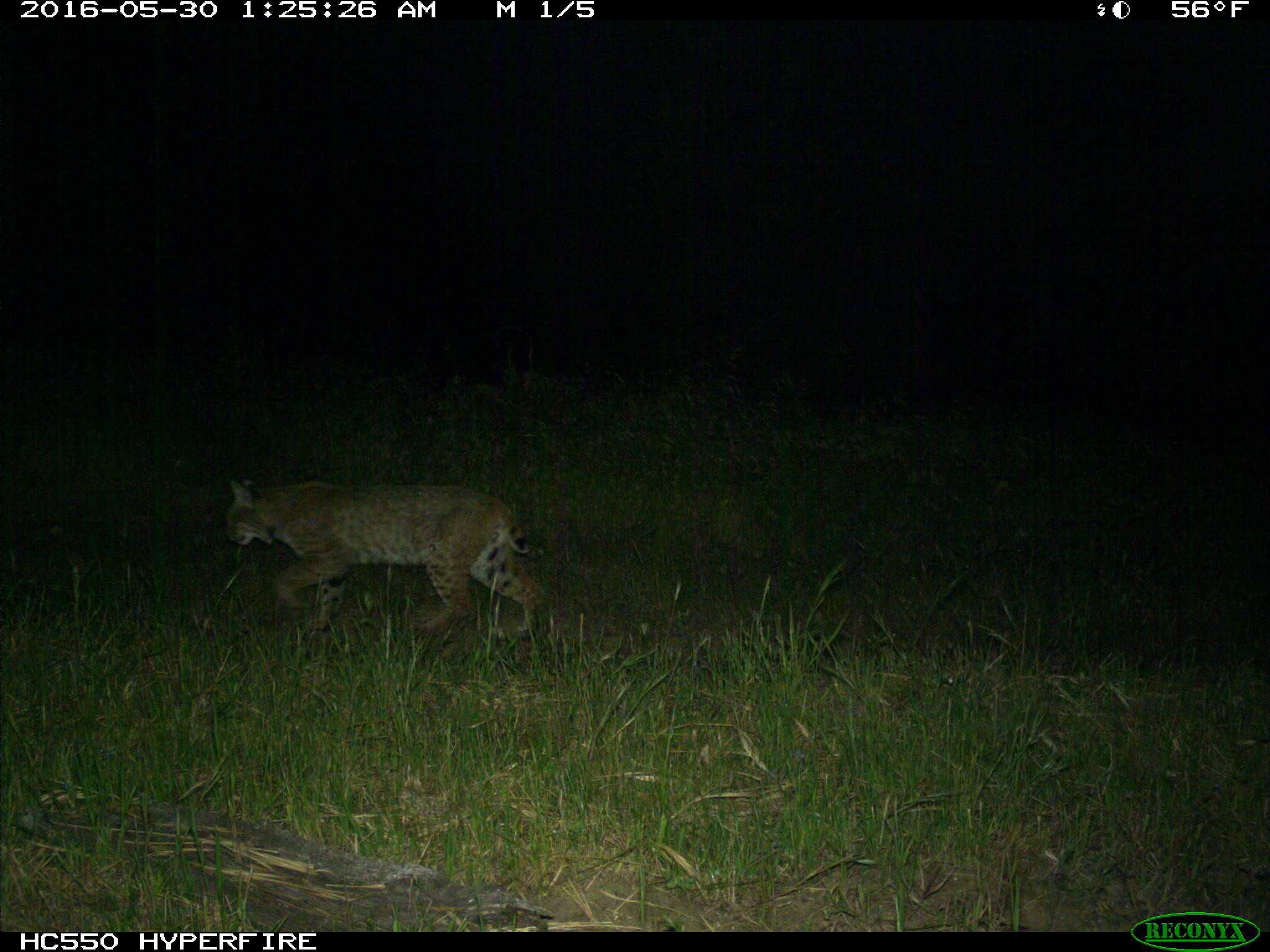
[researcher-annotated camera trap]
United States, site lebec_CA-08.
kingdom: Animalia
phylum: Chordata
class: Mammalia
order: Carnivora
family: Felidae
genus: Lynx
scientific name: Lynx rufus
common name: bobcat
Lynx rufus (bobcat).